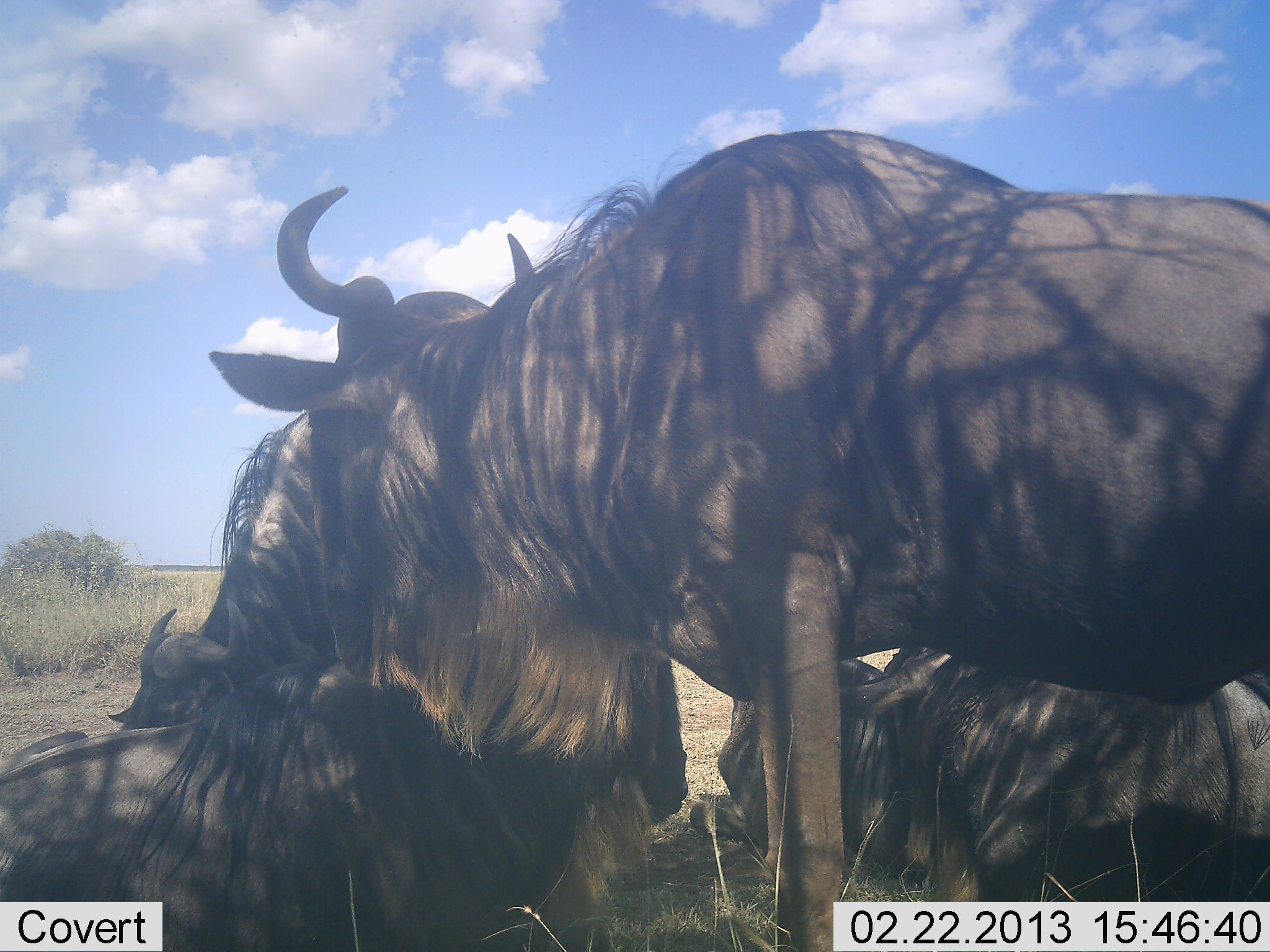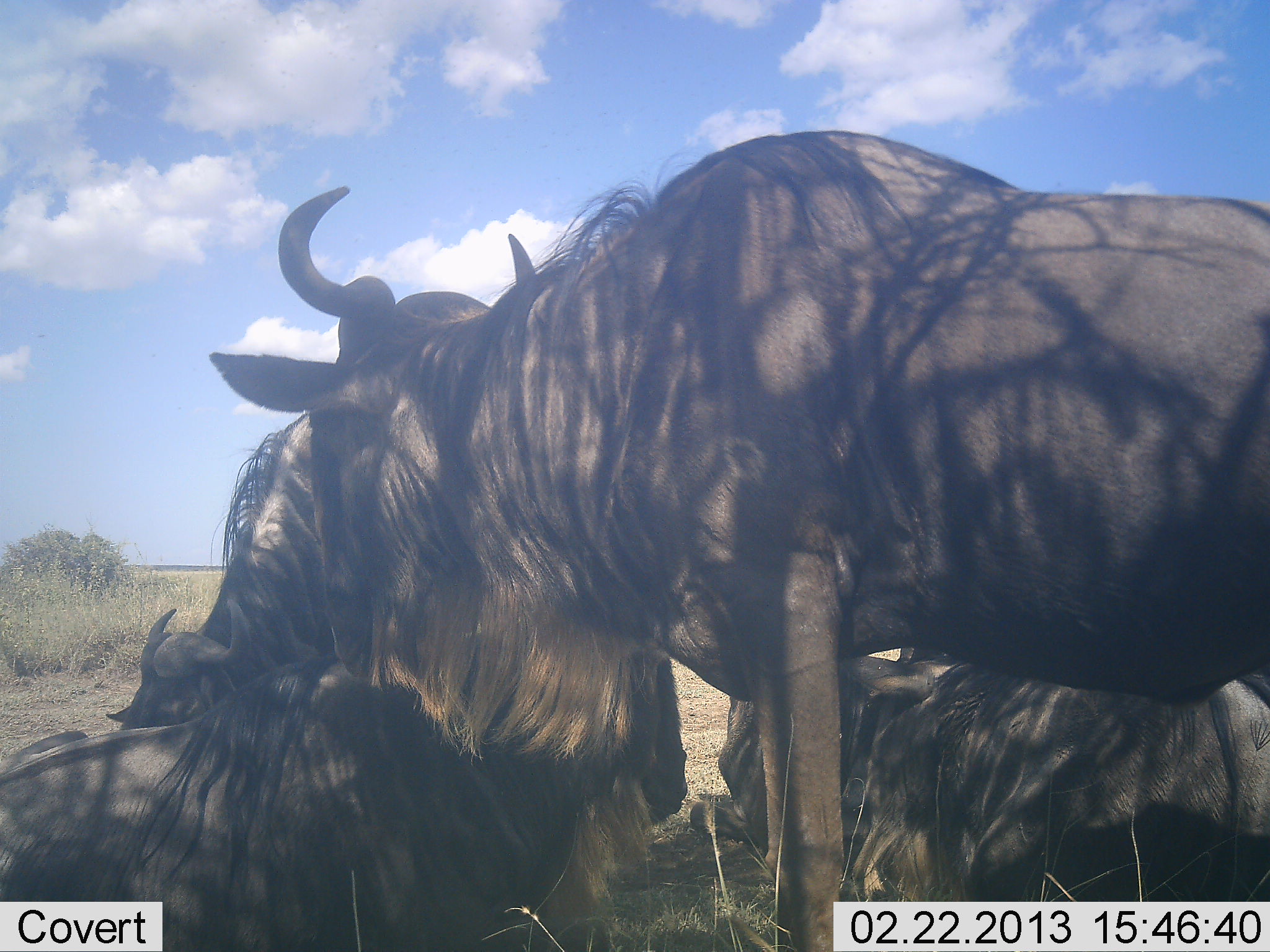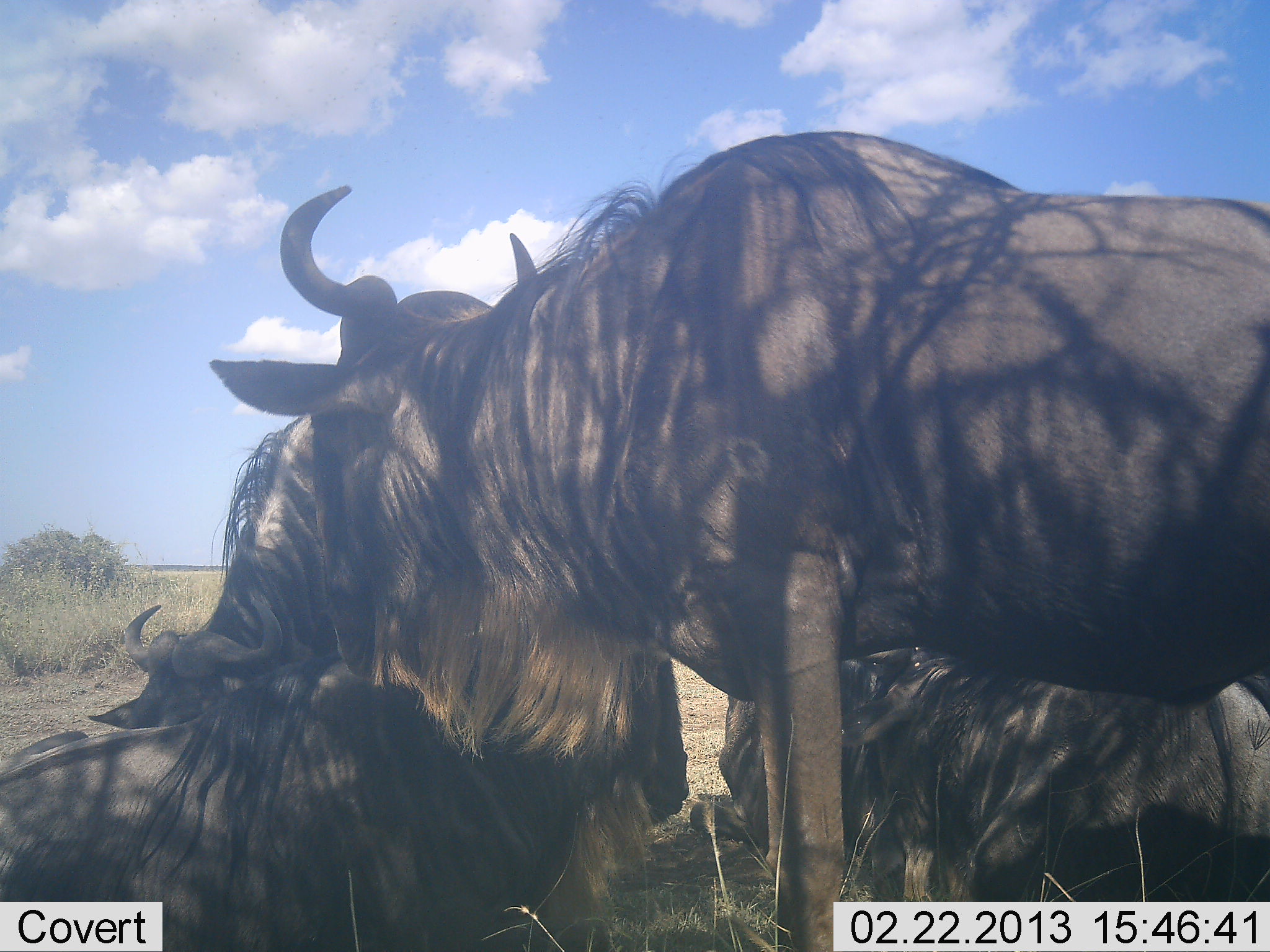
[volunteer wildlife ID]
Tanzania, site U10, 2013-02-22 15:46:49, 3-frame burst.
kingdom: Animalia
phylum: Chordata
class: Mammalia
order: Artiodactyla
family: Bovidae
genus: Connochaetes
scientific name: Connochaetes taurinus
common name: blue wildebeest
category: wildebeest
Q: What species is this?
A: Wildebeest (blue wildebeest) (Connochaetes taurinus).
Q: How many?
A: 5.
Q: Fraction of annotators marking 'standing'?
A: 74%.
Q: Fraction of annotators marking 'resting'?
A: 97%.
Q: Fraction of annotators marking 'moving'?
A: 6%.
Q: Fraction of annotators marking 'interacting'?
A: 20%.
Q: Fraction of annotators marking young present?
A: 3%.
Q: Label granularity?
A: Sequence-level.